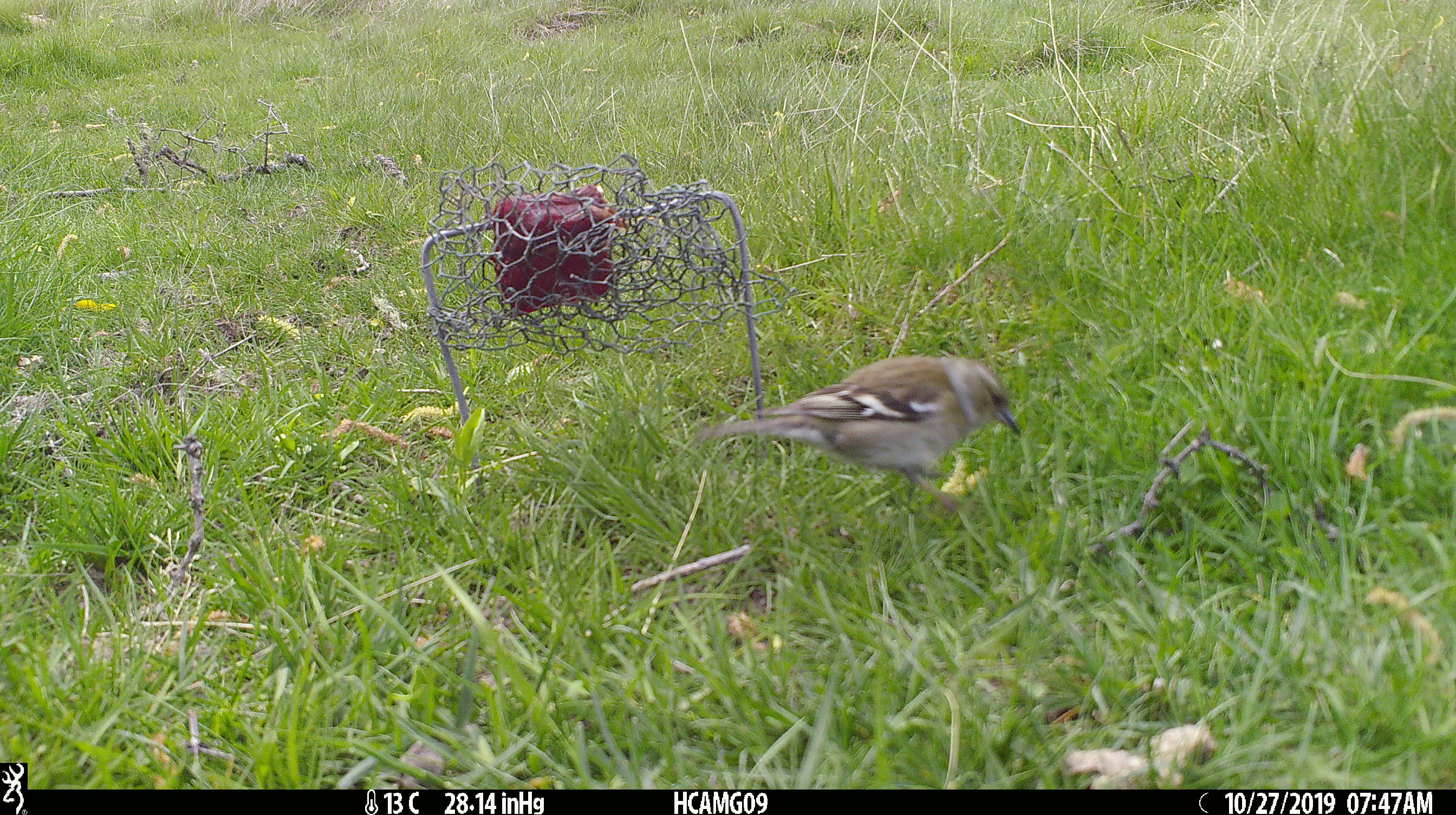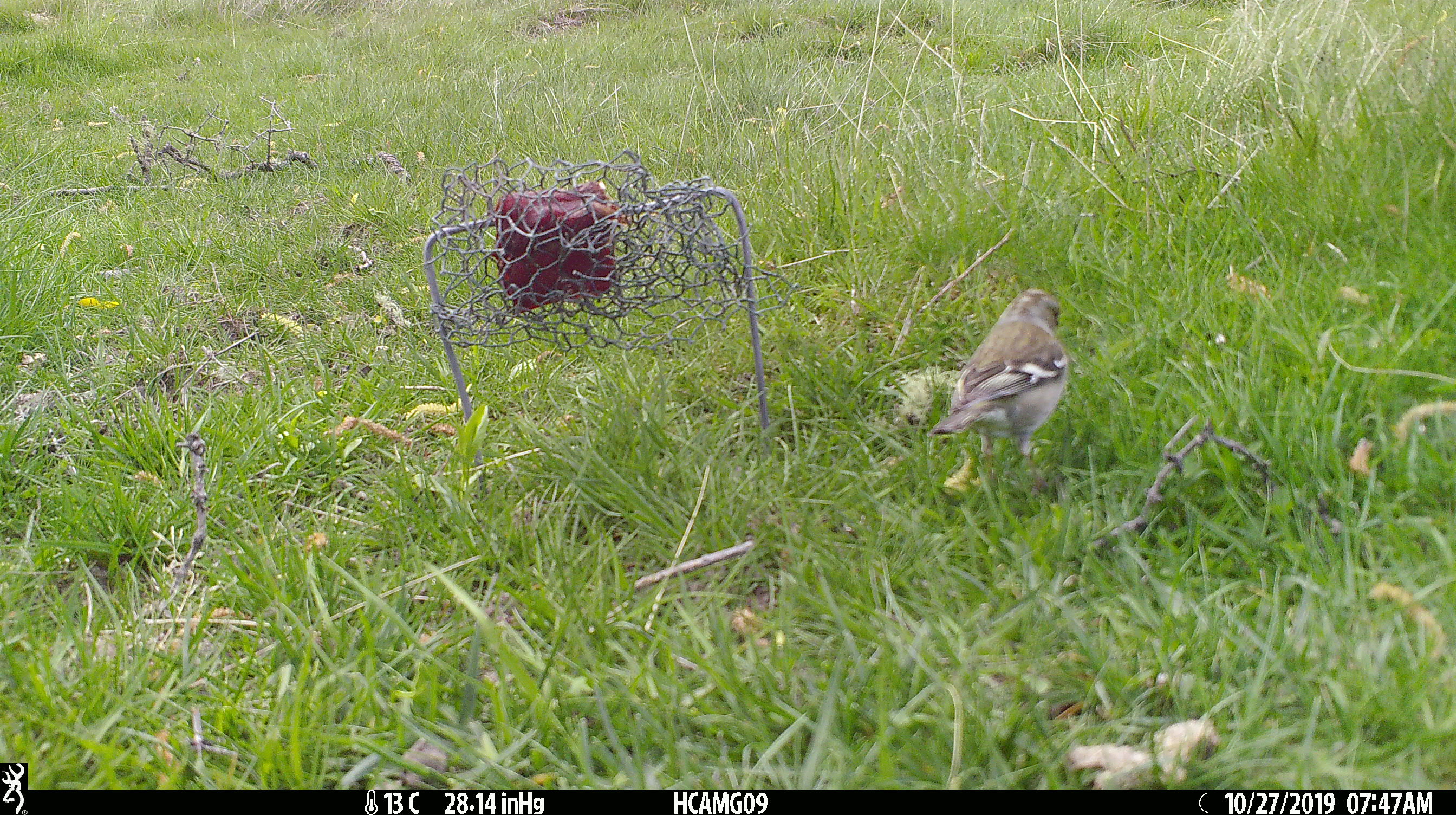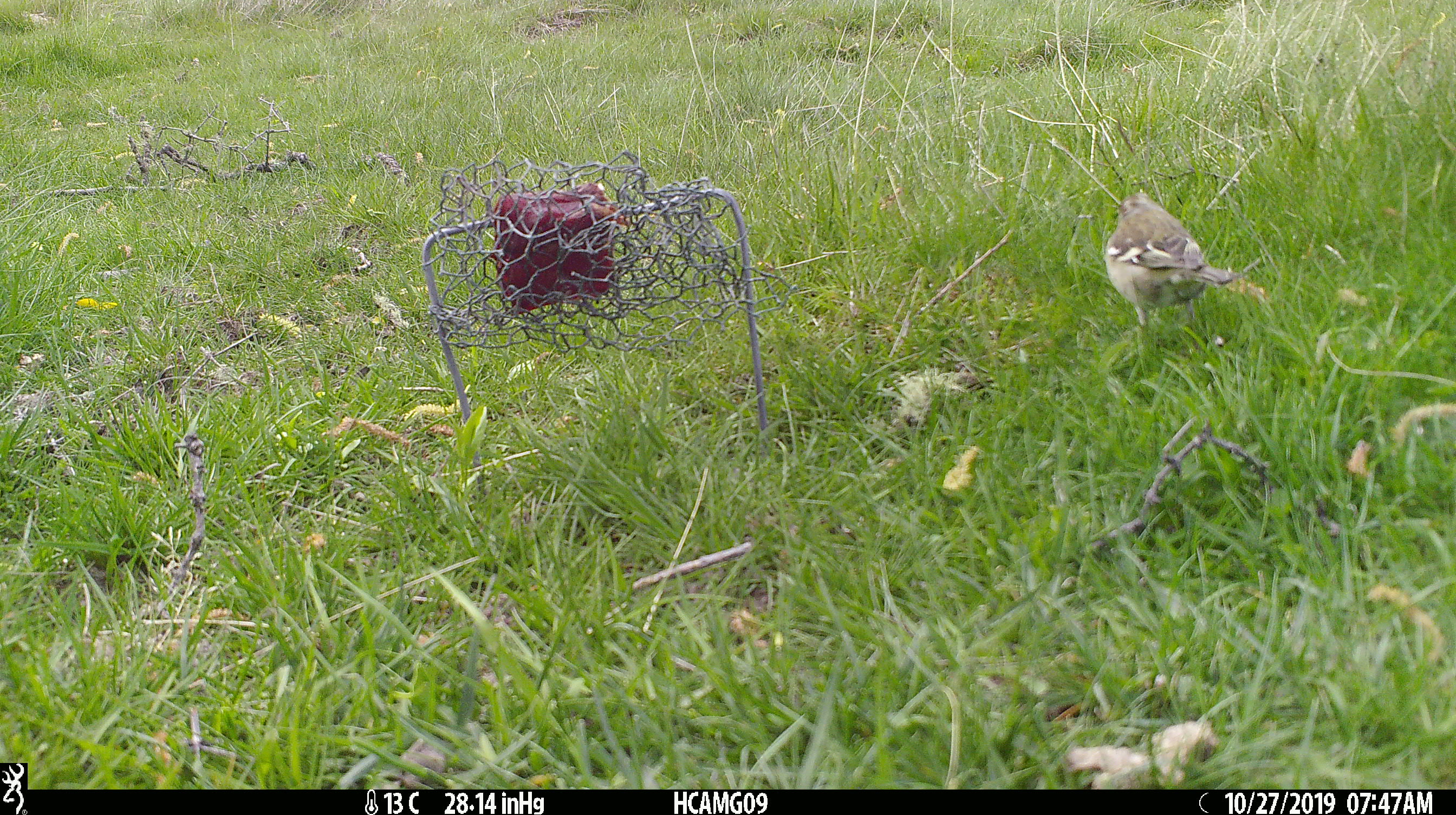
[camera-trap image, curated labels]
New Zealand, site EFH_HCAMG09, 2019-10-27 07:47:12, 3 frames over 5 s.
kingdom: Animalia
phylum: Chordata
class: Aves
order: Passeriformes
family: Fringillidae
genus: Fringilla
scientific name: Fringilla coelebs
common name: common chaffinch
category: chaffinch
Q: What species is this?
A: Chaffinch (common chaffinch) (Fringilla coelebs).